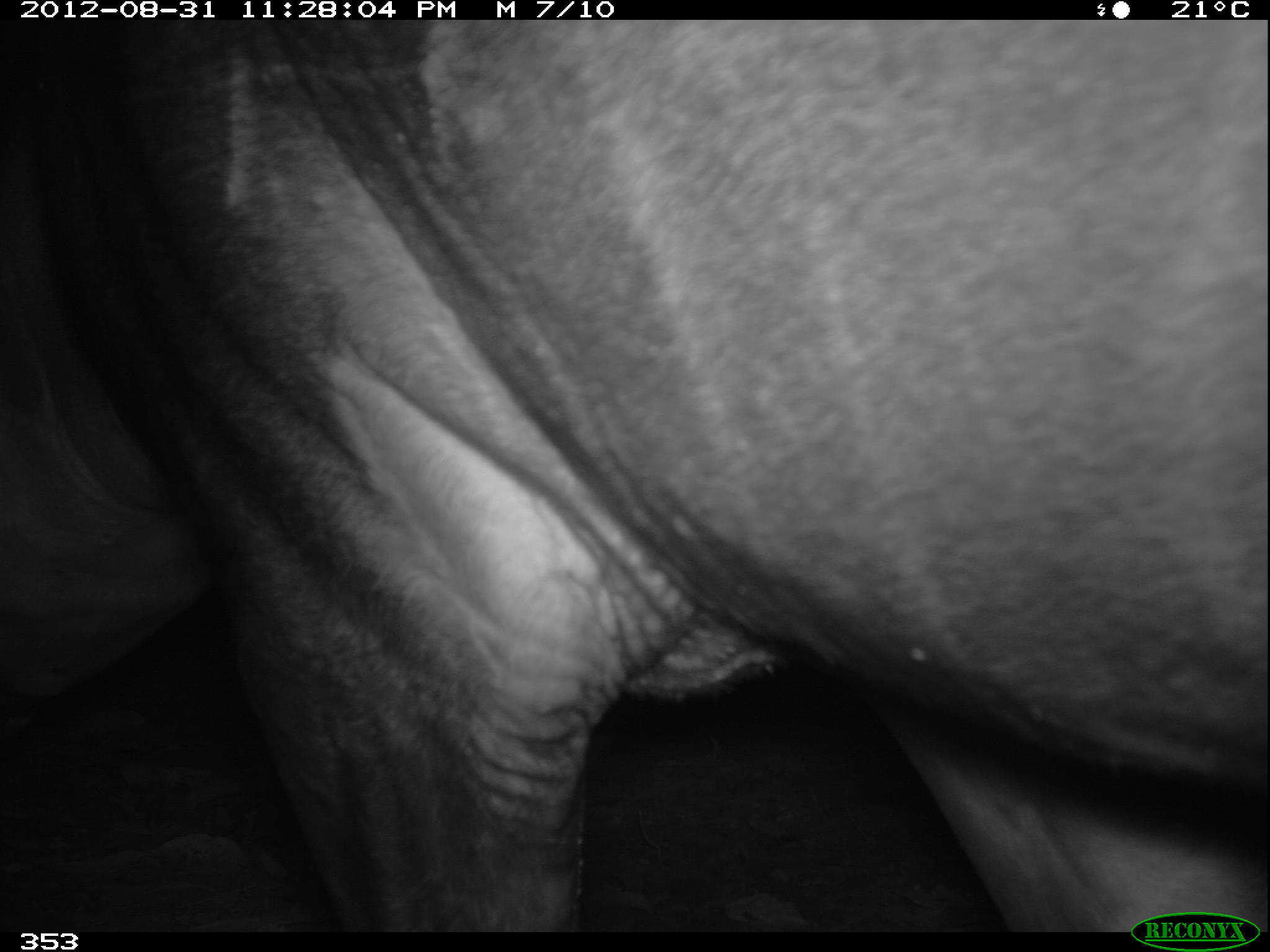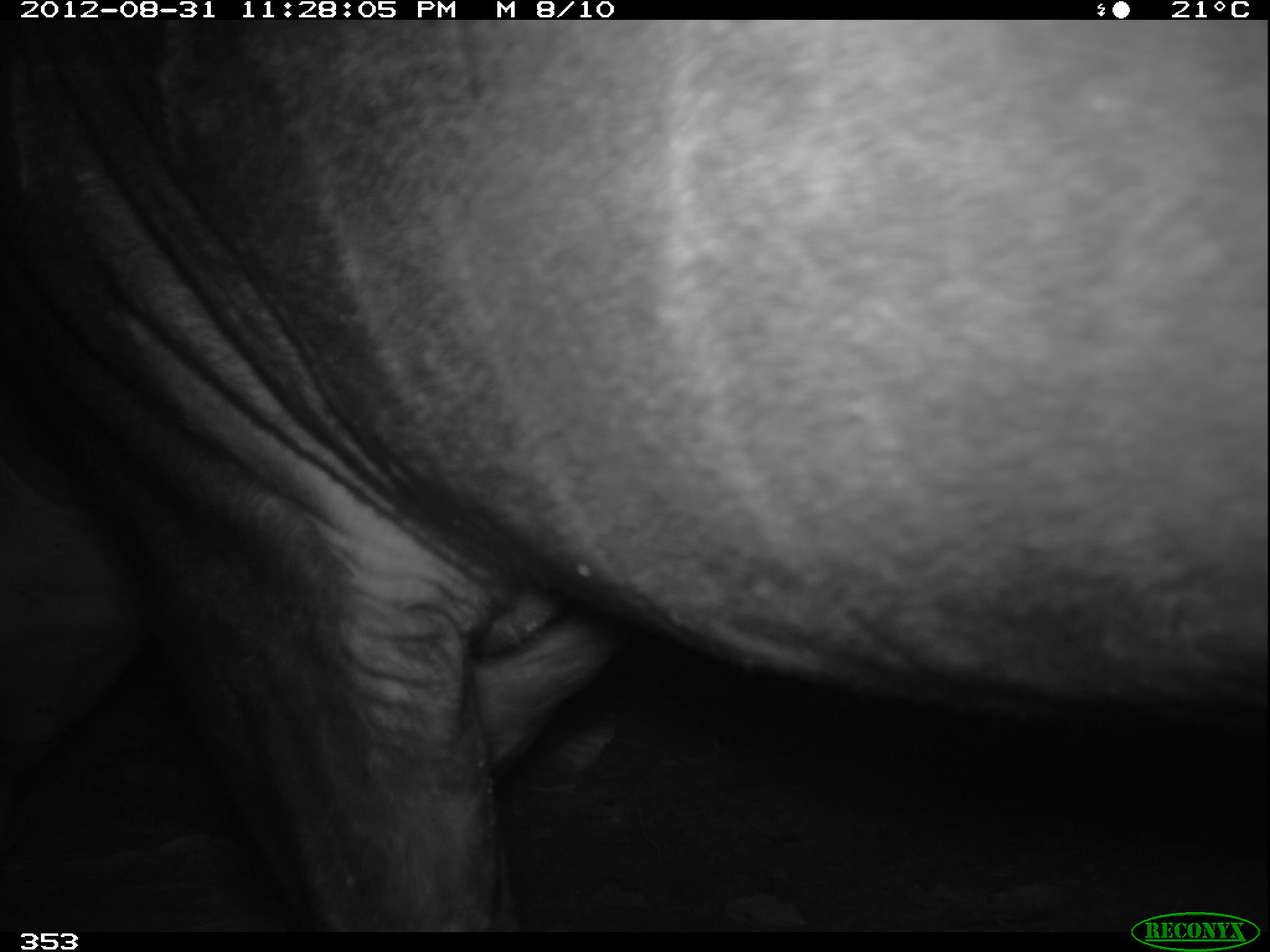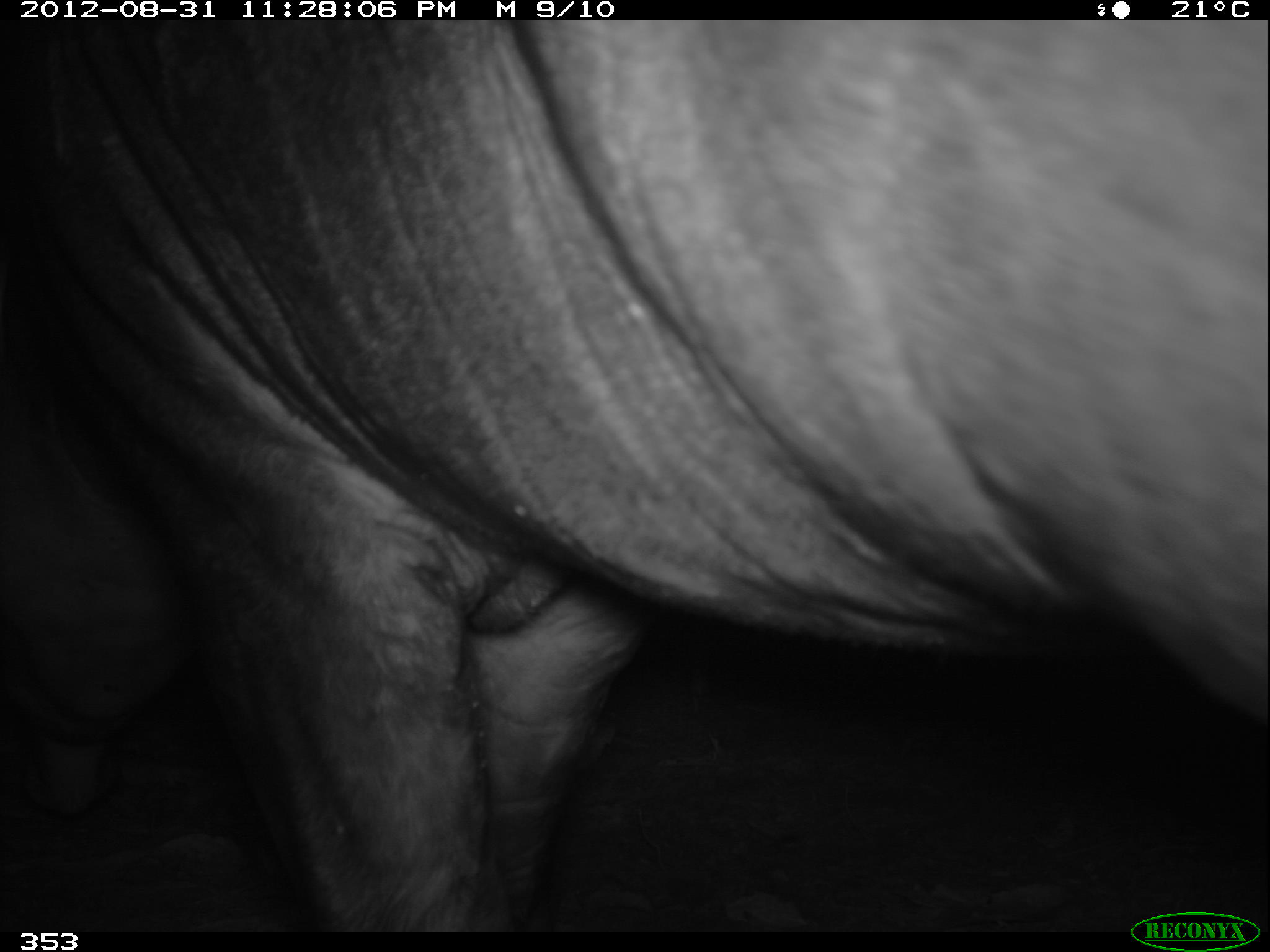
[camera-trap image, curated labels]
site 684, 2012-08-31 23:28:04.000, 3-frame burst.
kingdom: Animalia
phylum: Chordata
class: Mammalia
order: Perissodactyla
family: Tapiridae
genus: Tapirus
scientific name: Tapirus terrestris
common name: south american tapir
Tapirus terrestris (south american tapir).